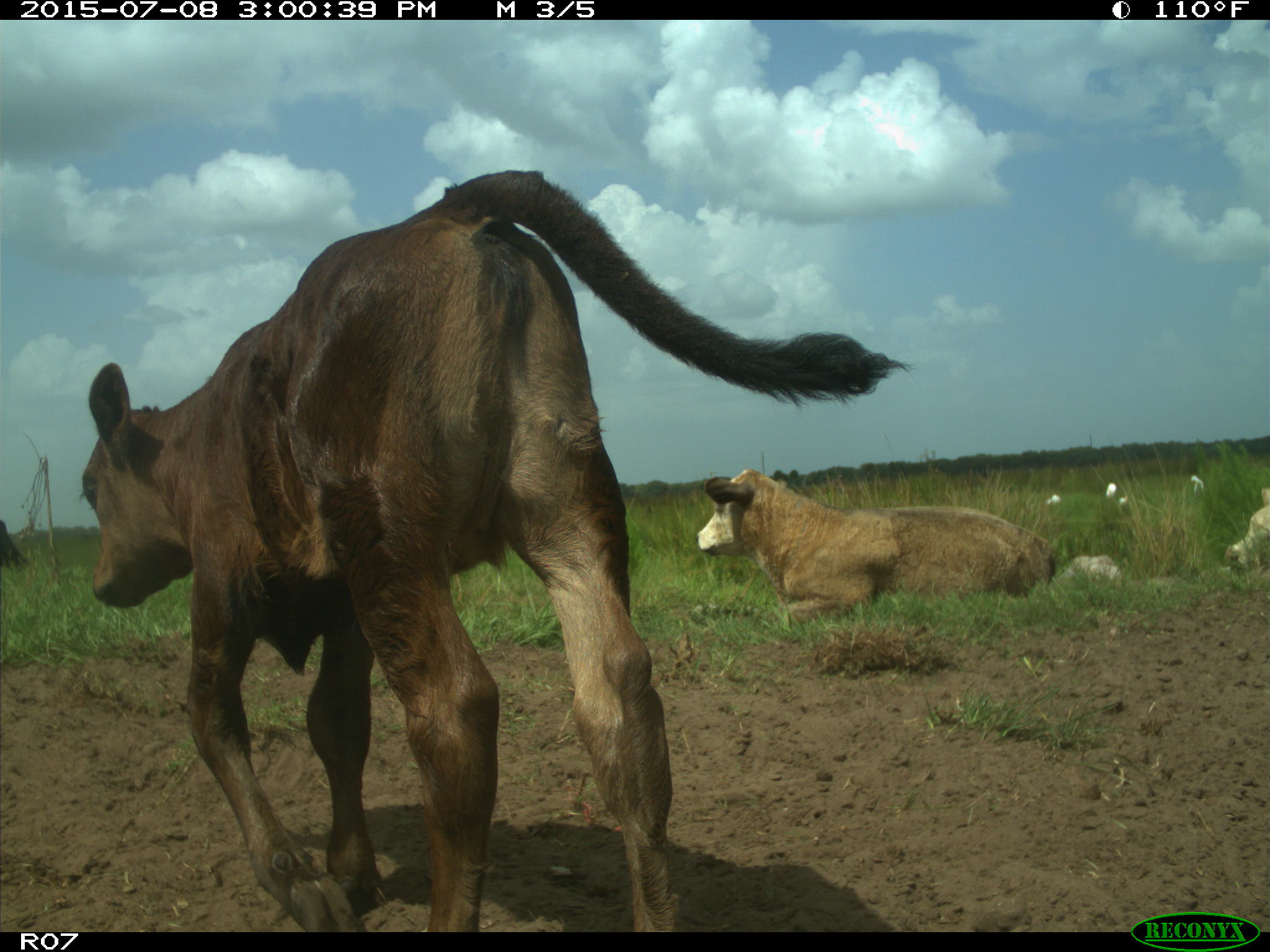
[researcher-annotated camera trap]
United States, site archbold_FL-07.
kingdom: Animalia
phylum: Chordata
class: Mammalia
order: Artiodactyla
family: Bovidae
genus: Bos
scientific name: Bos taurus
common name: domestic cow